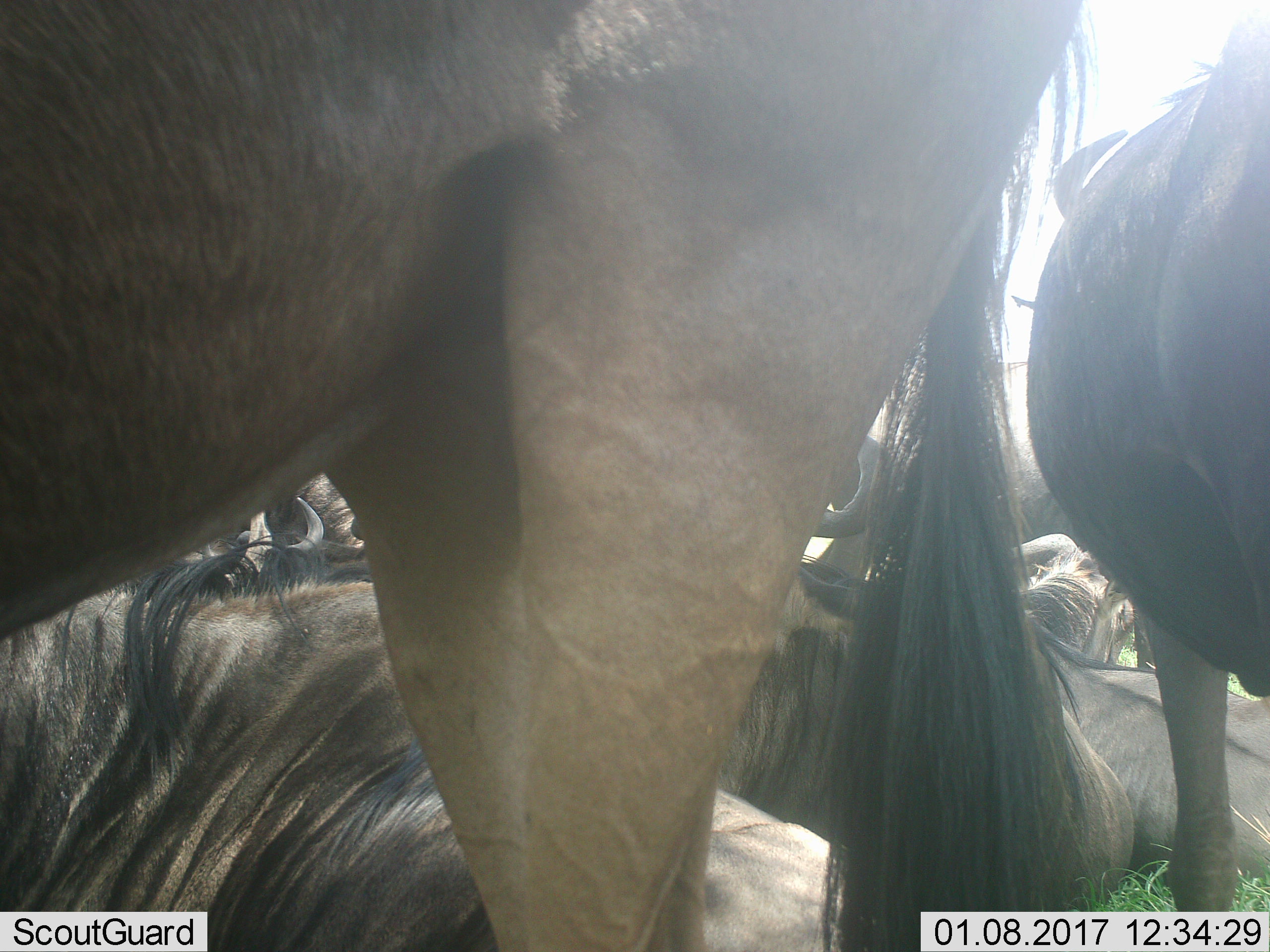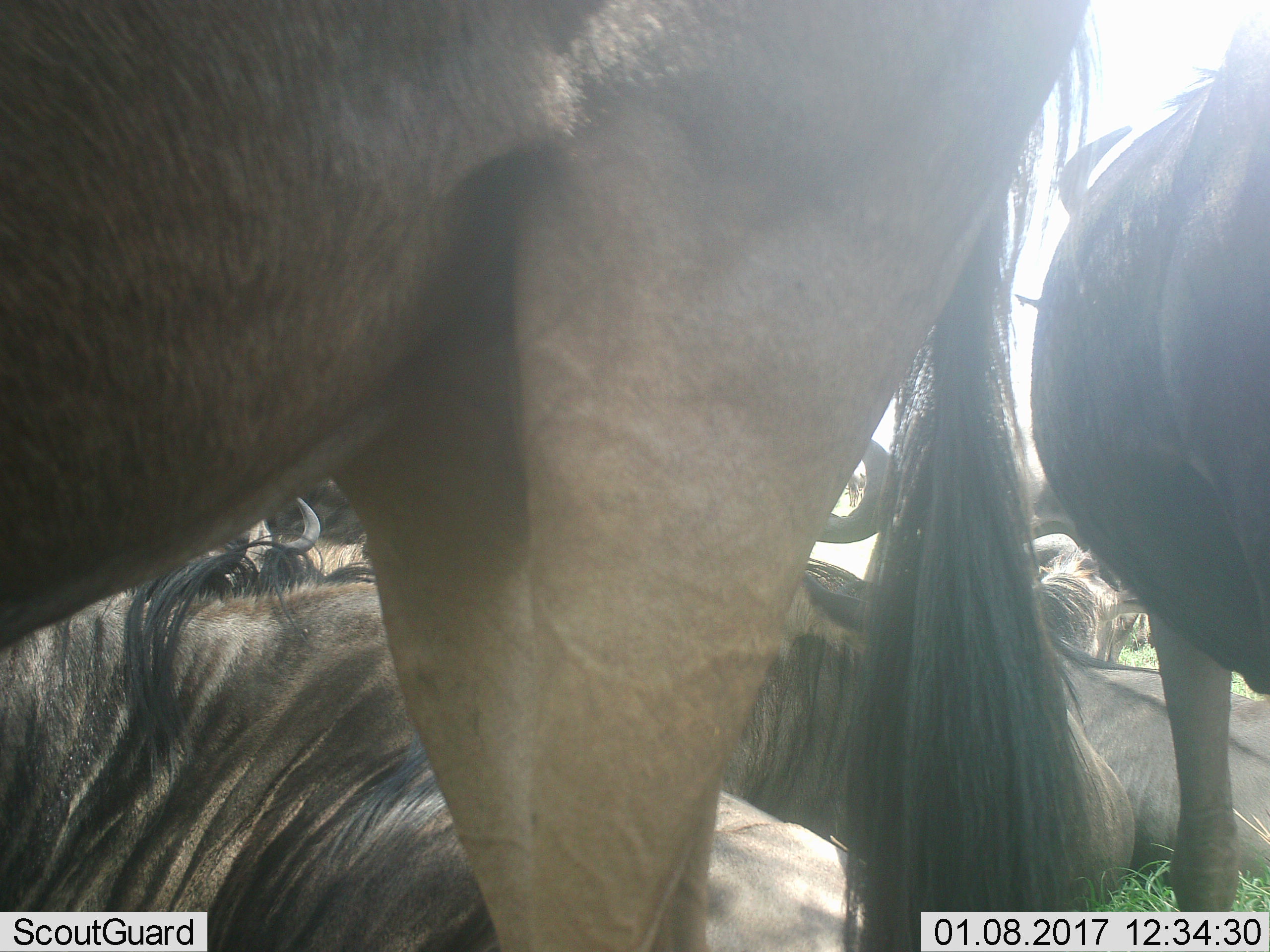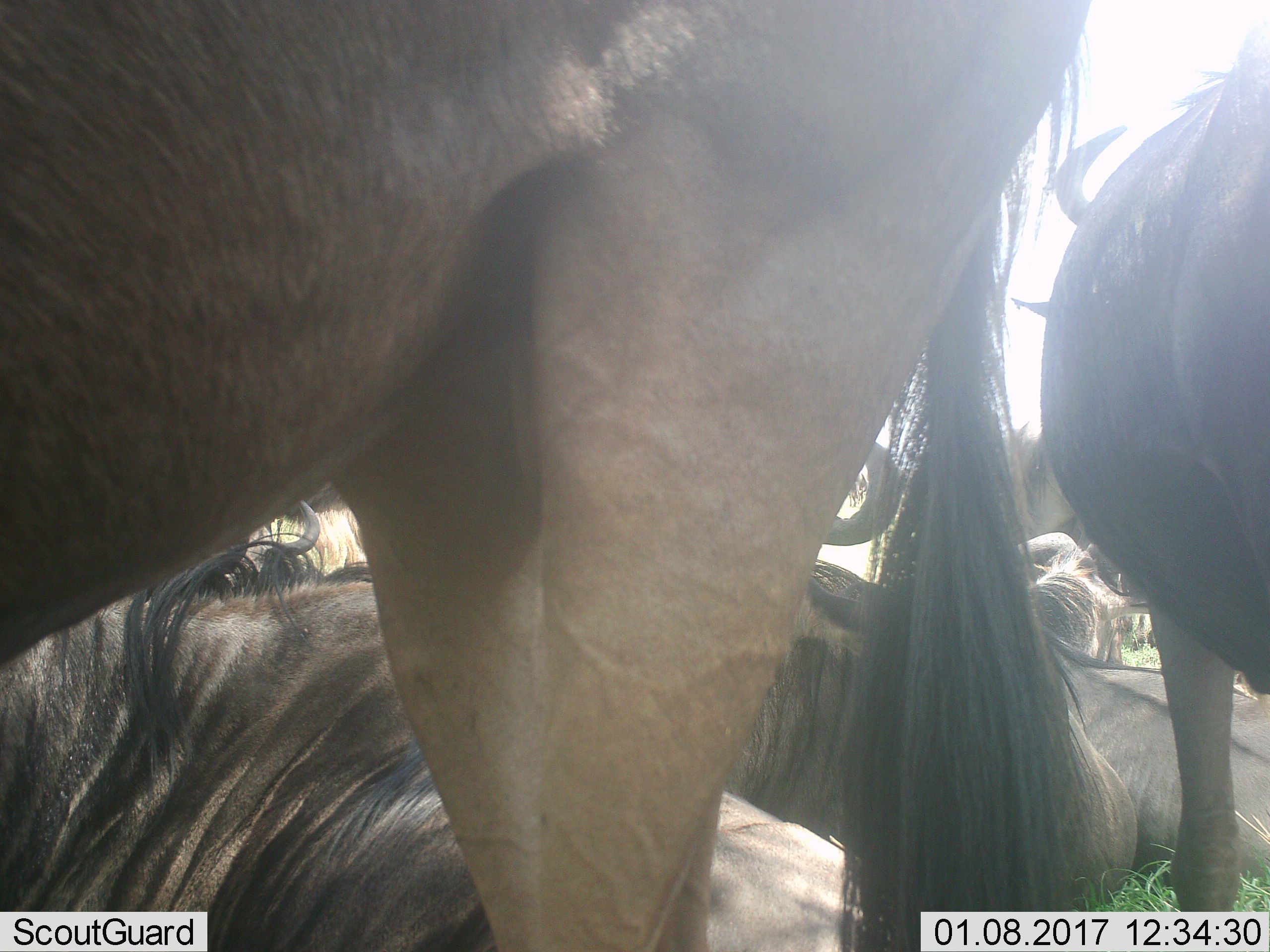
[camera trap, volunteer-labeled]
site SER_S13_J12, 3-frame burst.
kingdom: Animalia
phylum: Chordata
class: Mammalia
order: Artiodactyla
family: Bovidae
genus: Connochaetes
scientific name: Connochaetes taurinus taurinus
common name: blue wildebeest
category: wildebeestblue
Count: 7.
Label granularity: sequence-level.